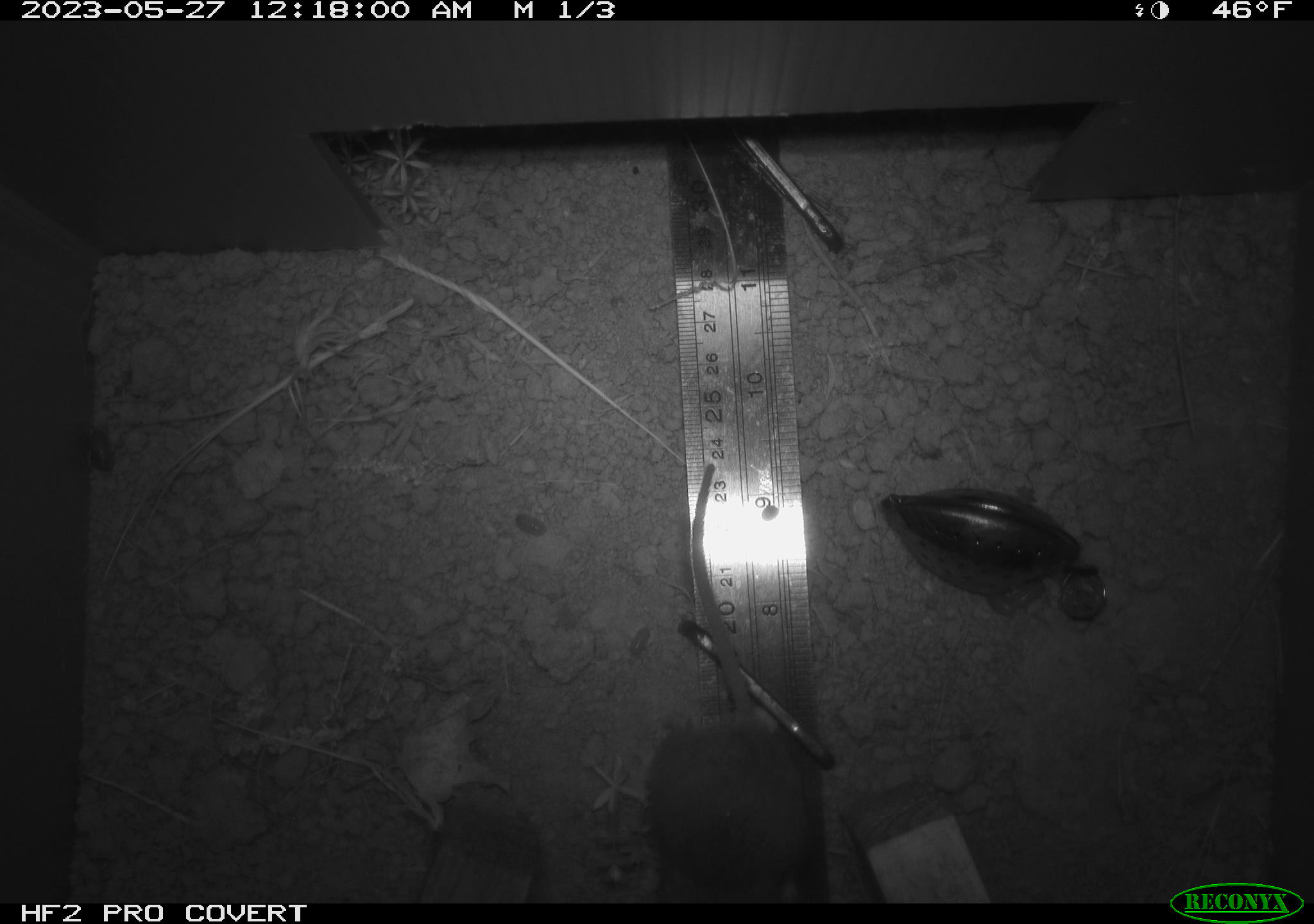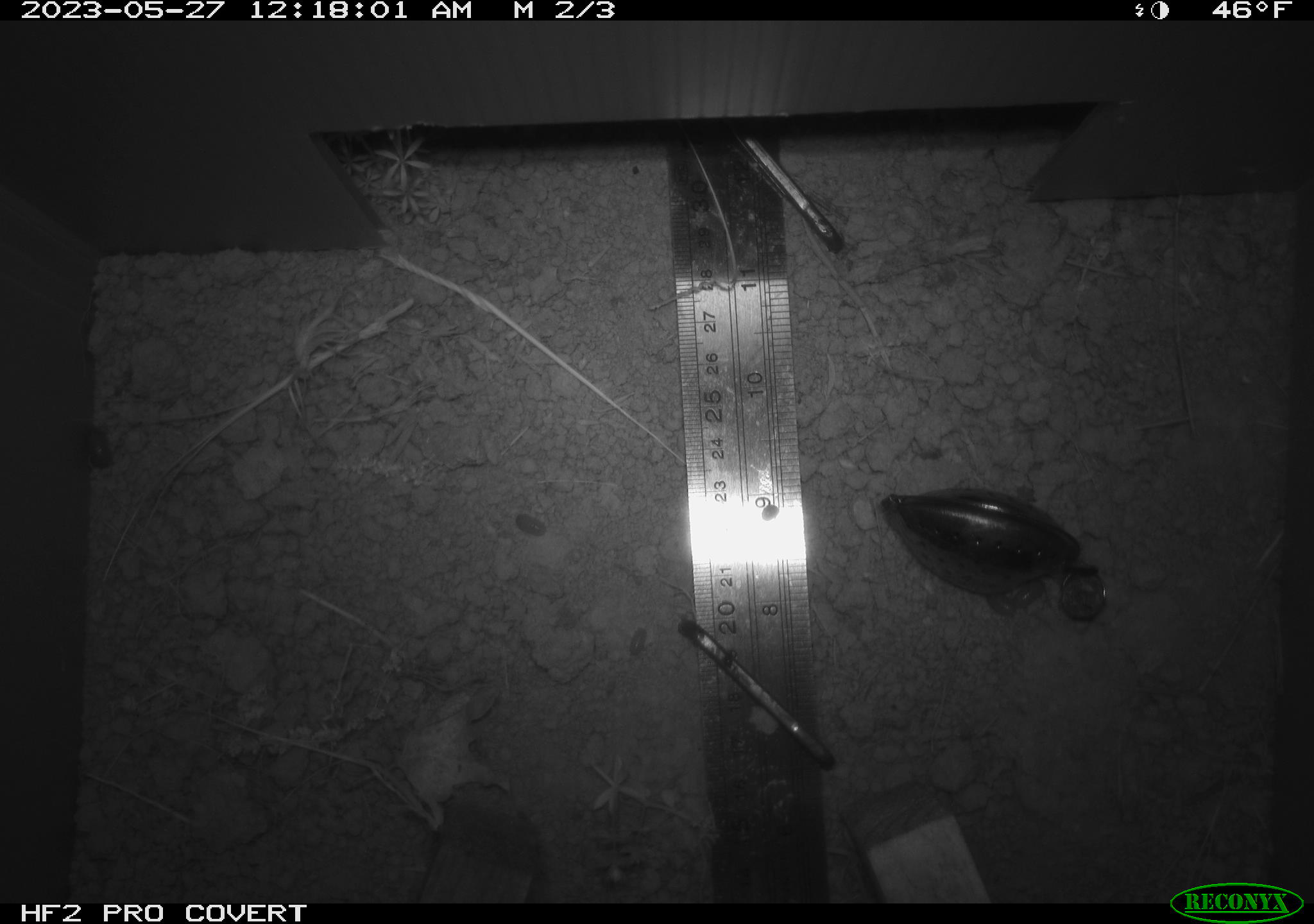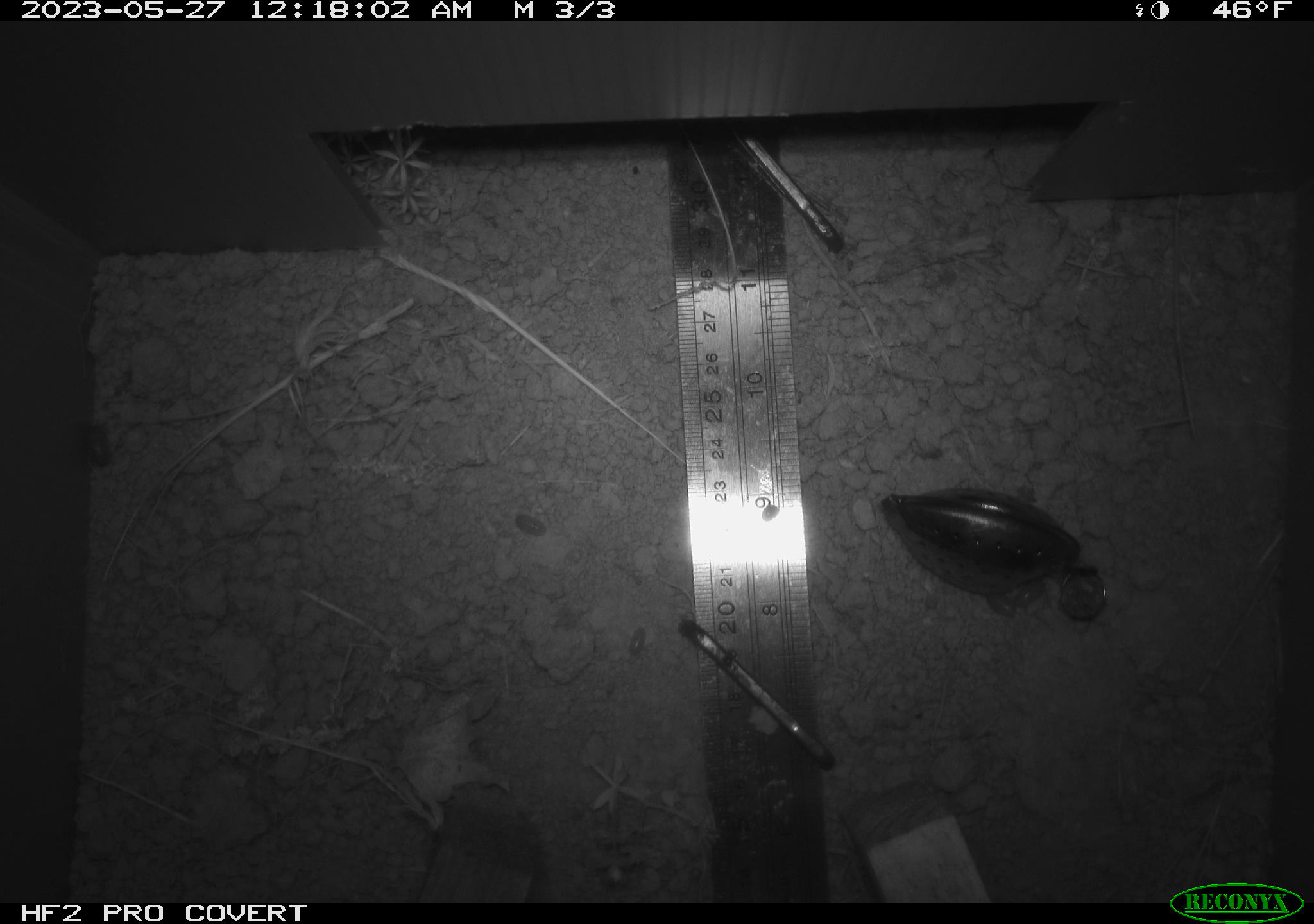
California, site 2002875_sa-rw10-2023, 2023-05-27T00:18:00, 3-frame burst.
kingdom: Animalia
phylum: Chordata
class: Mammalia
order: Rodentia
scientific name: Rodentia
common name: mouse species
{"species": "mouse species (Rodentia)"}